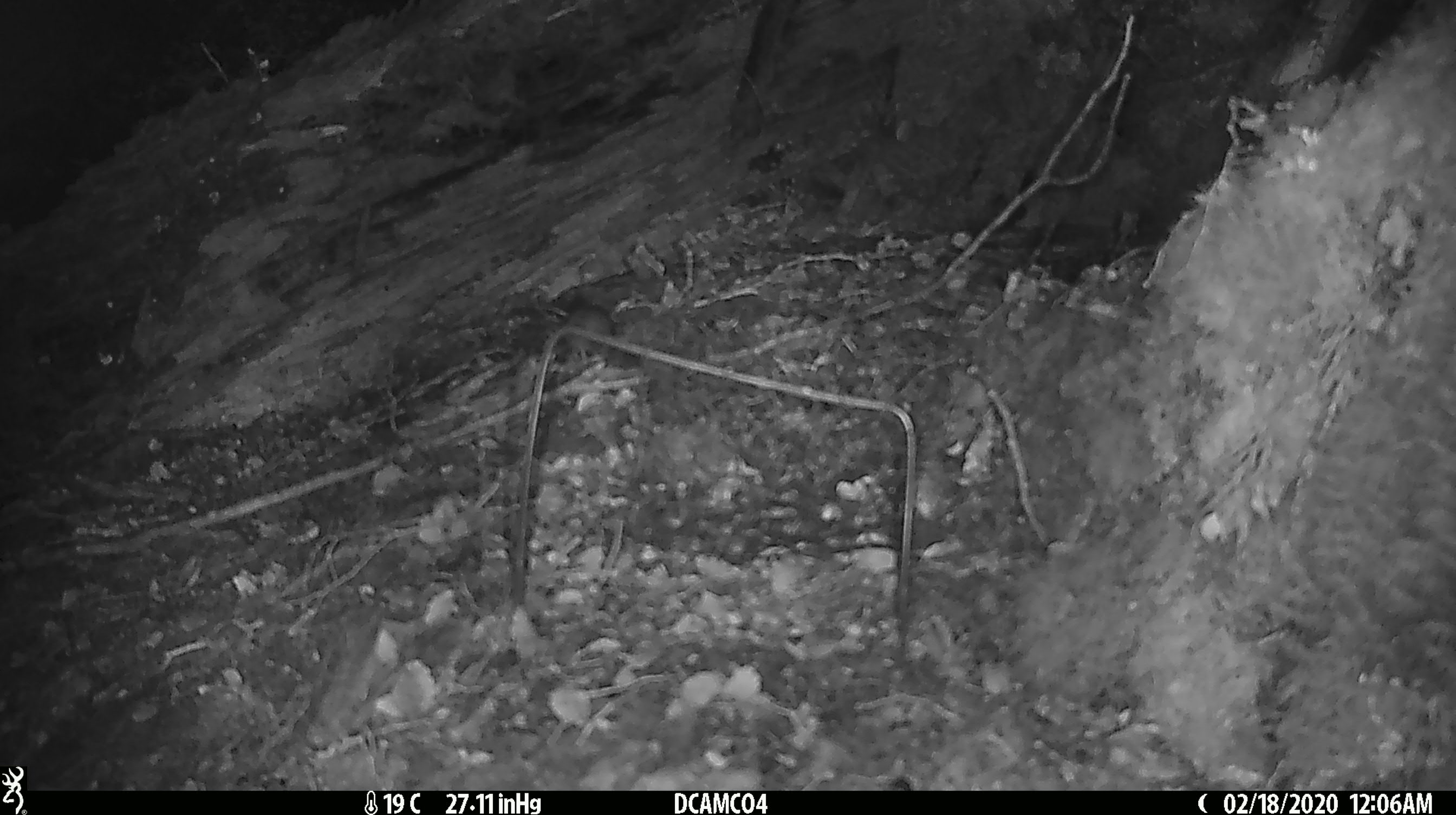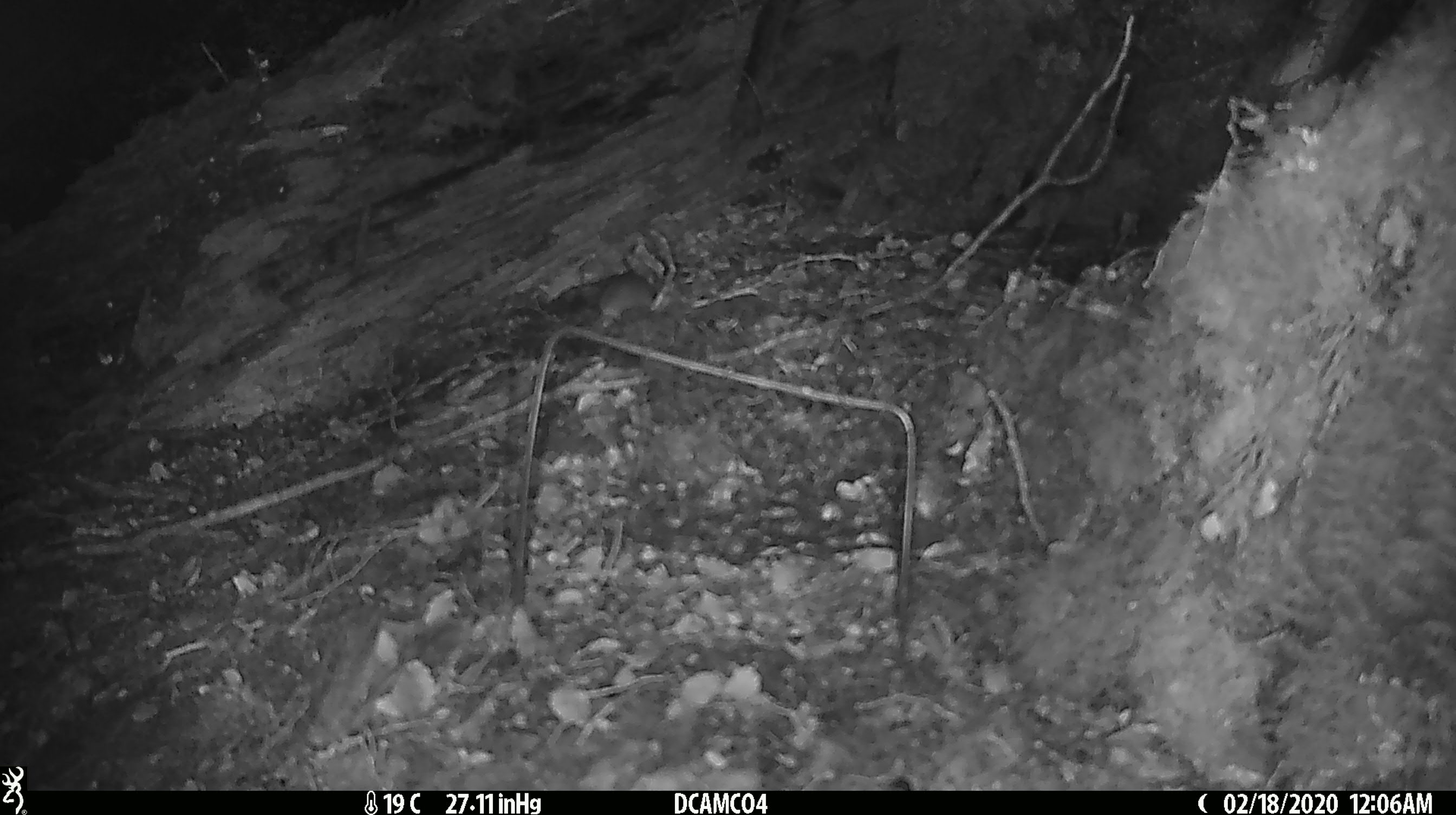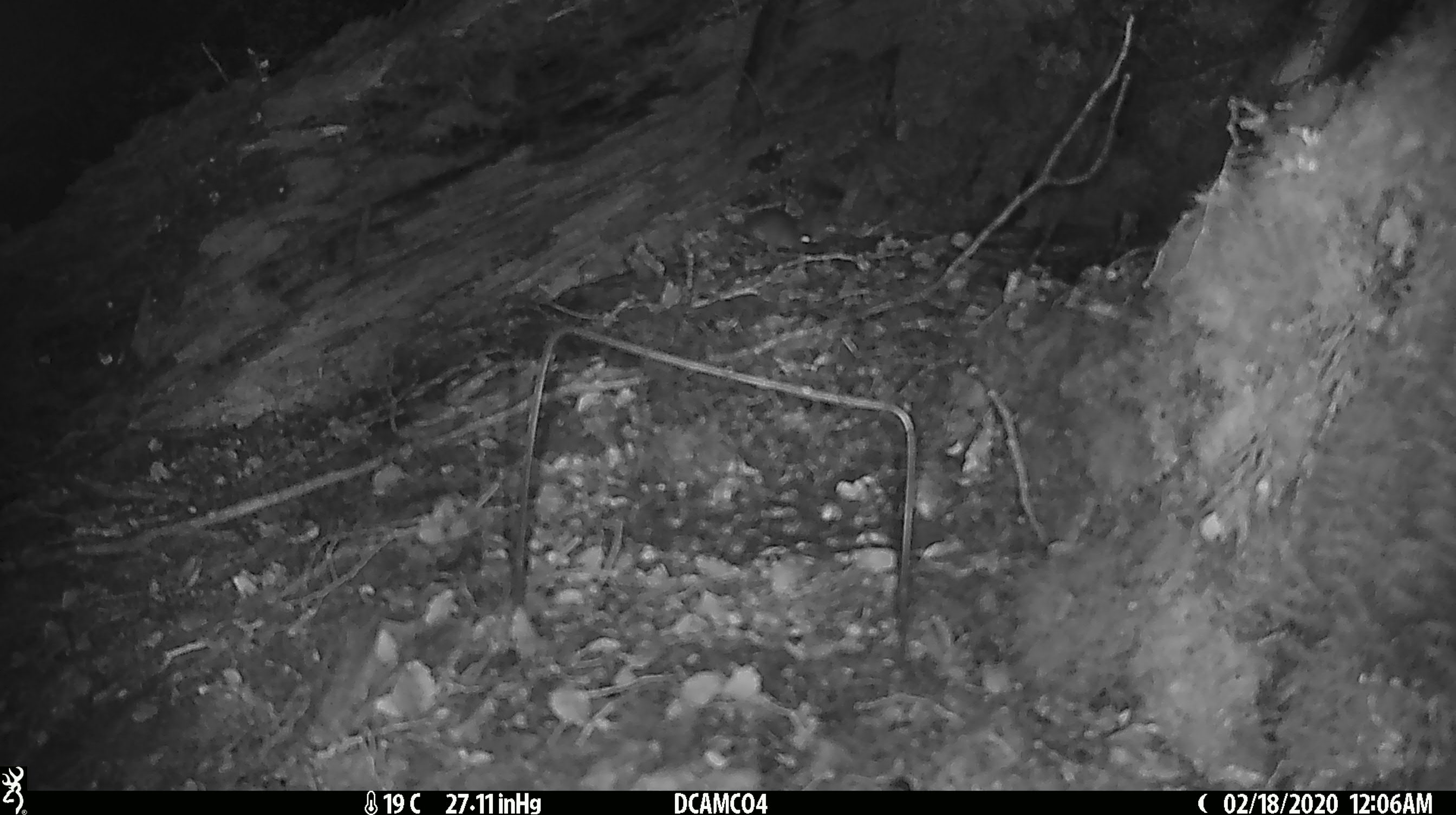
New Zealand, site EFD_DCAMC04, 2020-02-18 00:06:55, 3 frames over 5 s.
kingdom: Animalia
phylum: Chordata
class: Mammalia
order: Rodentia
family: Muridae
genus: Mus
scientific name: Mus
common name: mouse